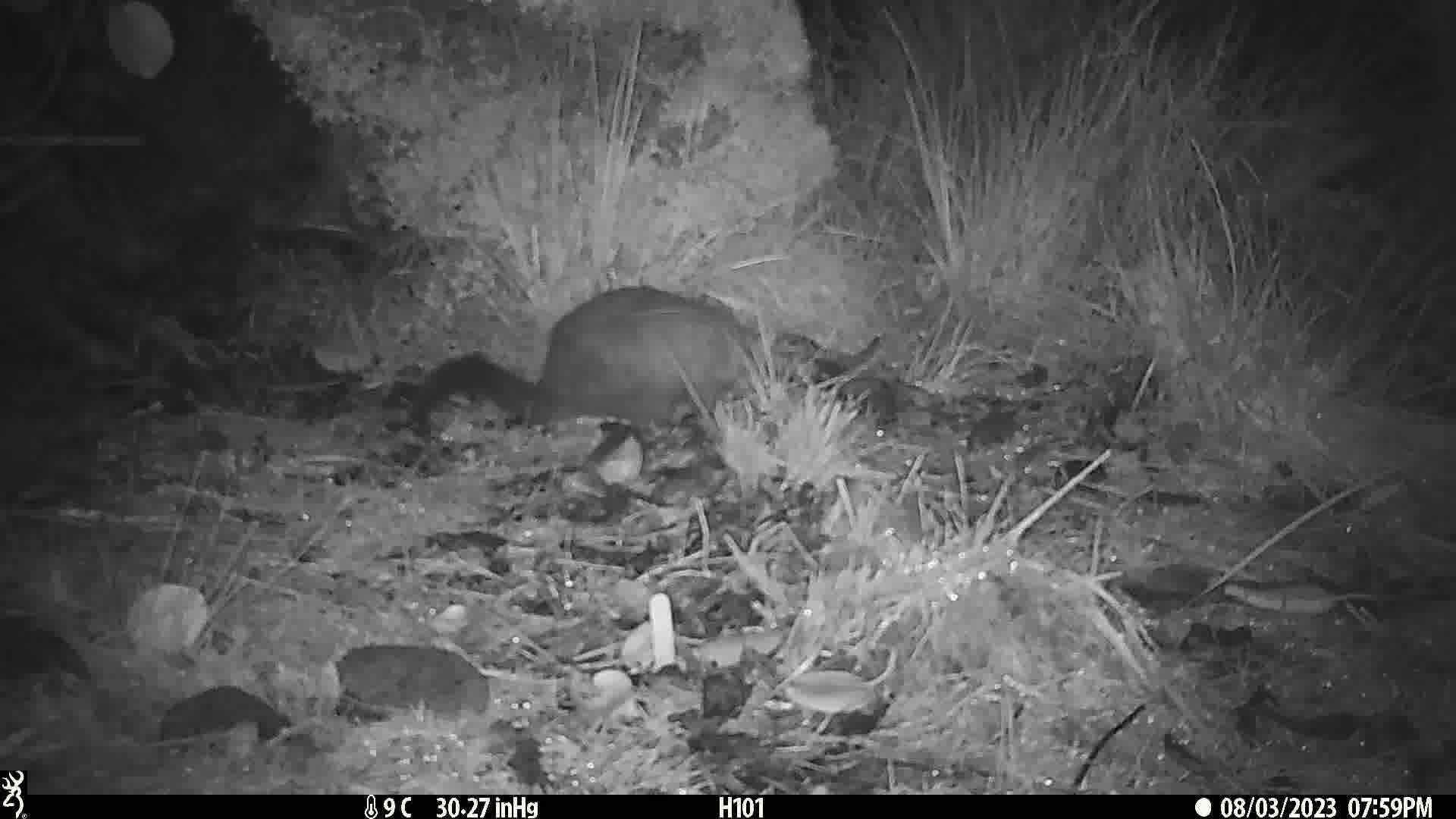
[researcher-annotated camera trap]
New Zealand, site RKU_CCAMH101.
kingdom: Animalia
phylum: Chordata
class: Mammalia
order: Diprotodontia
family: Phalangeridae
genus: Trichosurus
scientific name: Trichosurus vulpecula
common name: common brushtail possum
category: possum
Possum (common brushtail possum) (Trichosurus vulpecula).